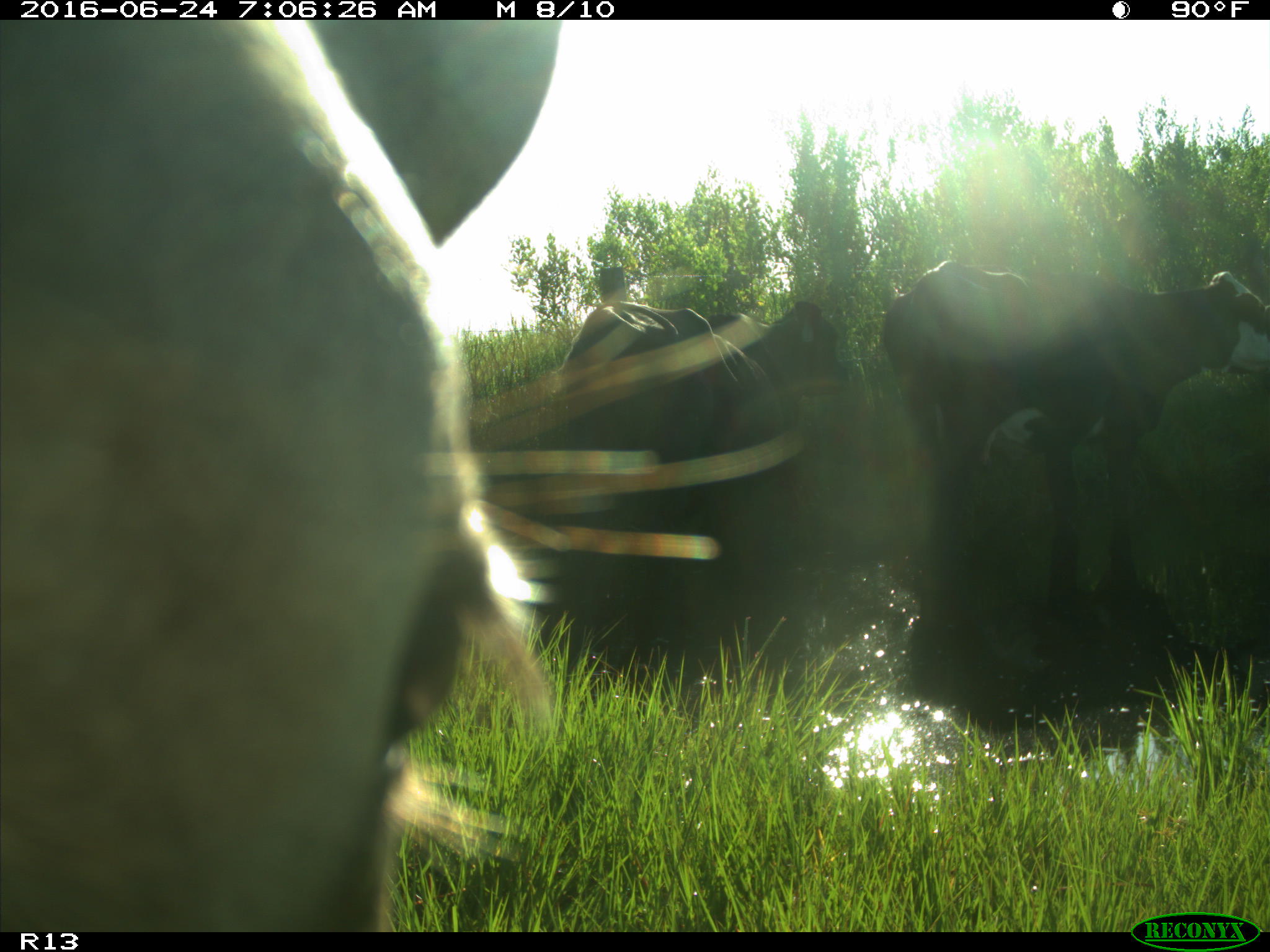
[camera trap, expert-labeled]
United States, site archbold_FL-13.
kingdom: Animalia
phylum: Chordata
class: Mammalia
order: Artiodactyla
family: Bovidae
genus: Bos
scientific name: Bos taurus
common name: domestic cow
Bos taurus (domestic cow).